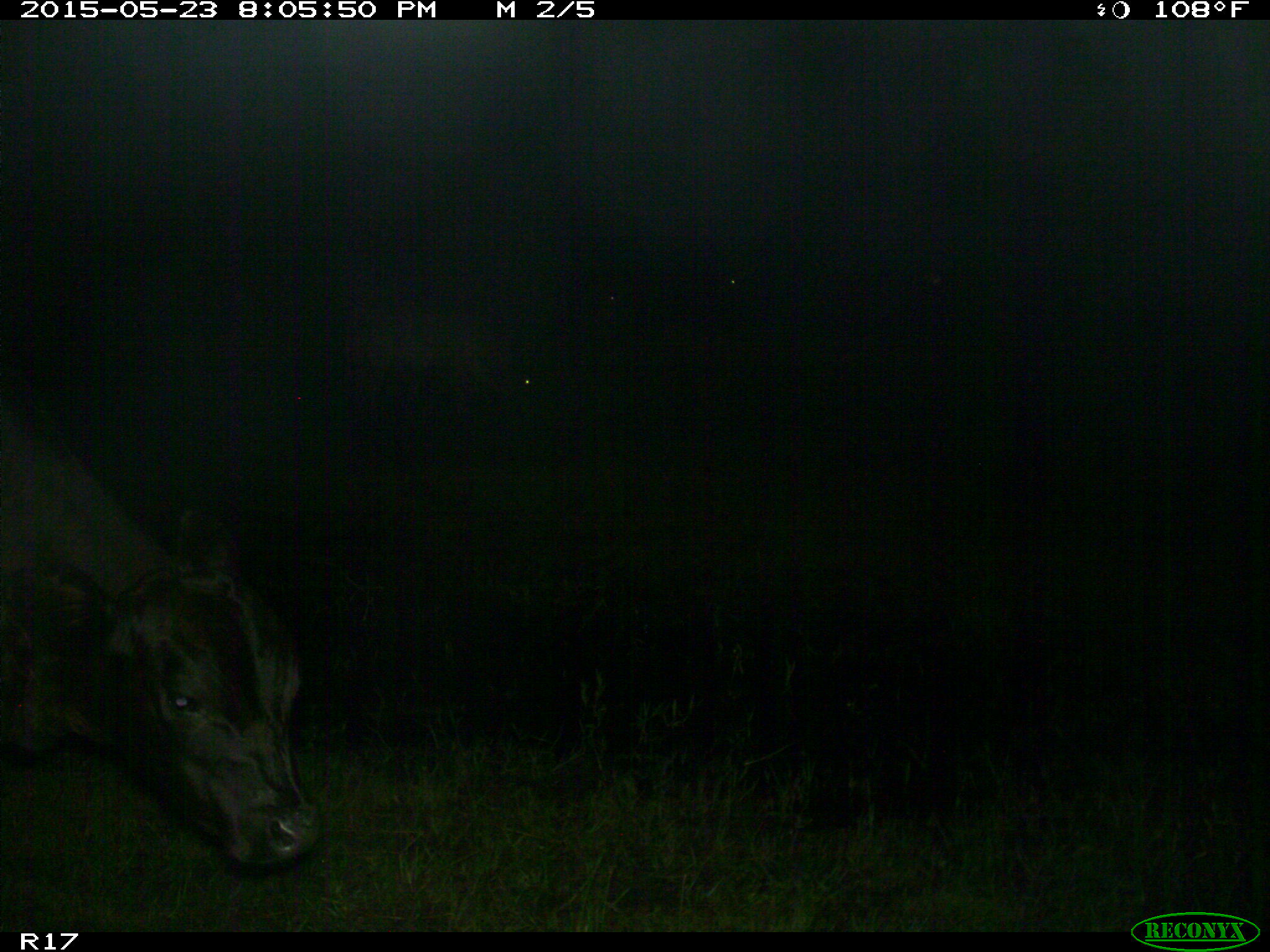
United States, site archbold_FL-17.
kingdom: Animalia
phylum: Chordata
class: Mammalia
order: Artiodactyla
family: Bovidae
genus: Bos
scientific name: Bos taurus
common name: domestic cow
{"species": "Bos taurus (domestic cow)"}